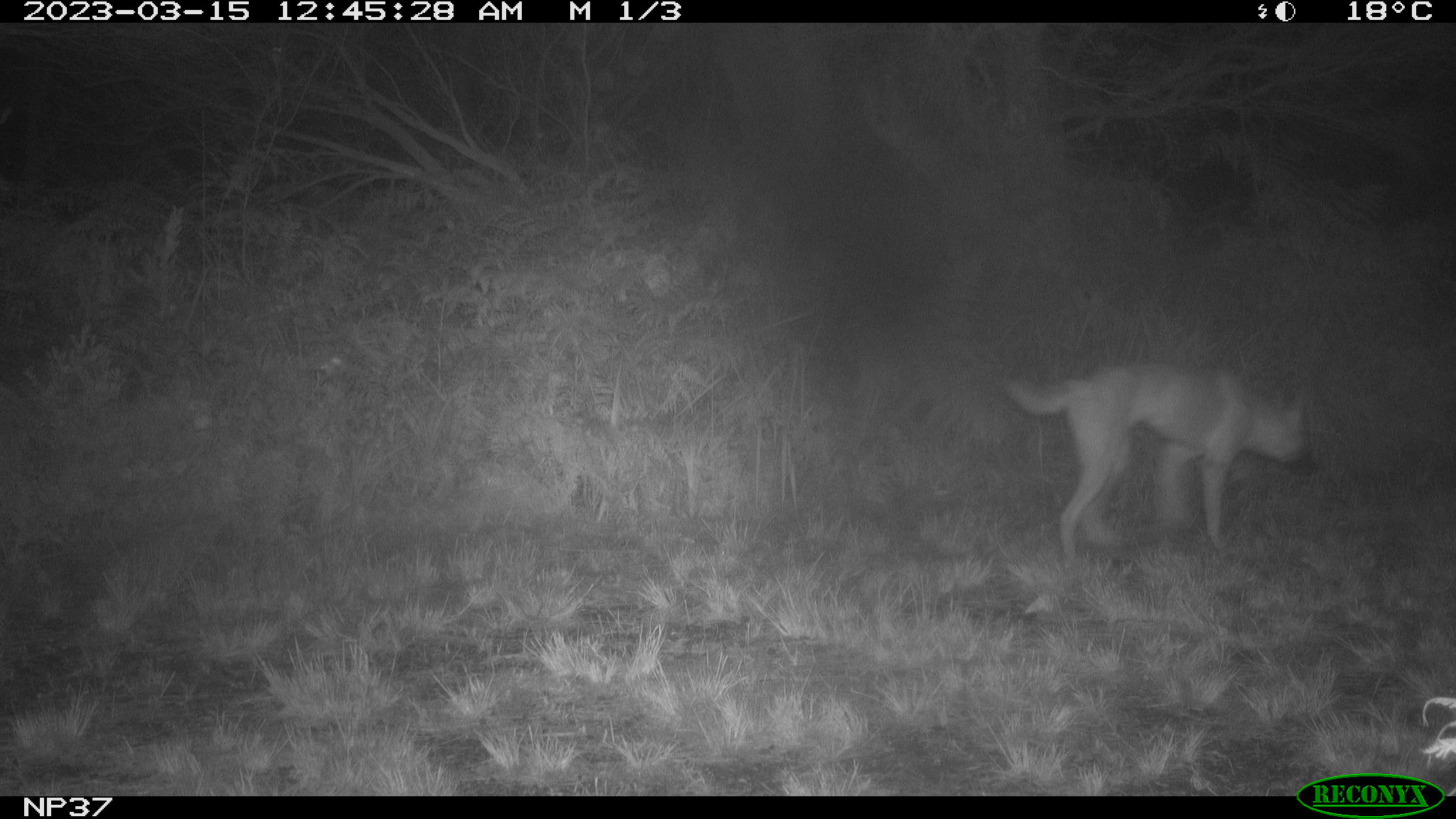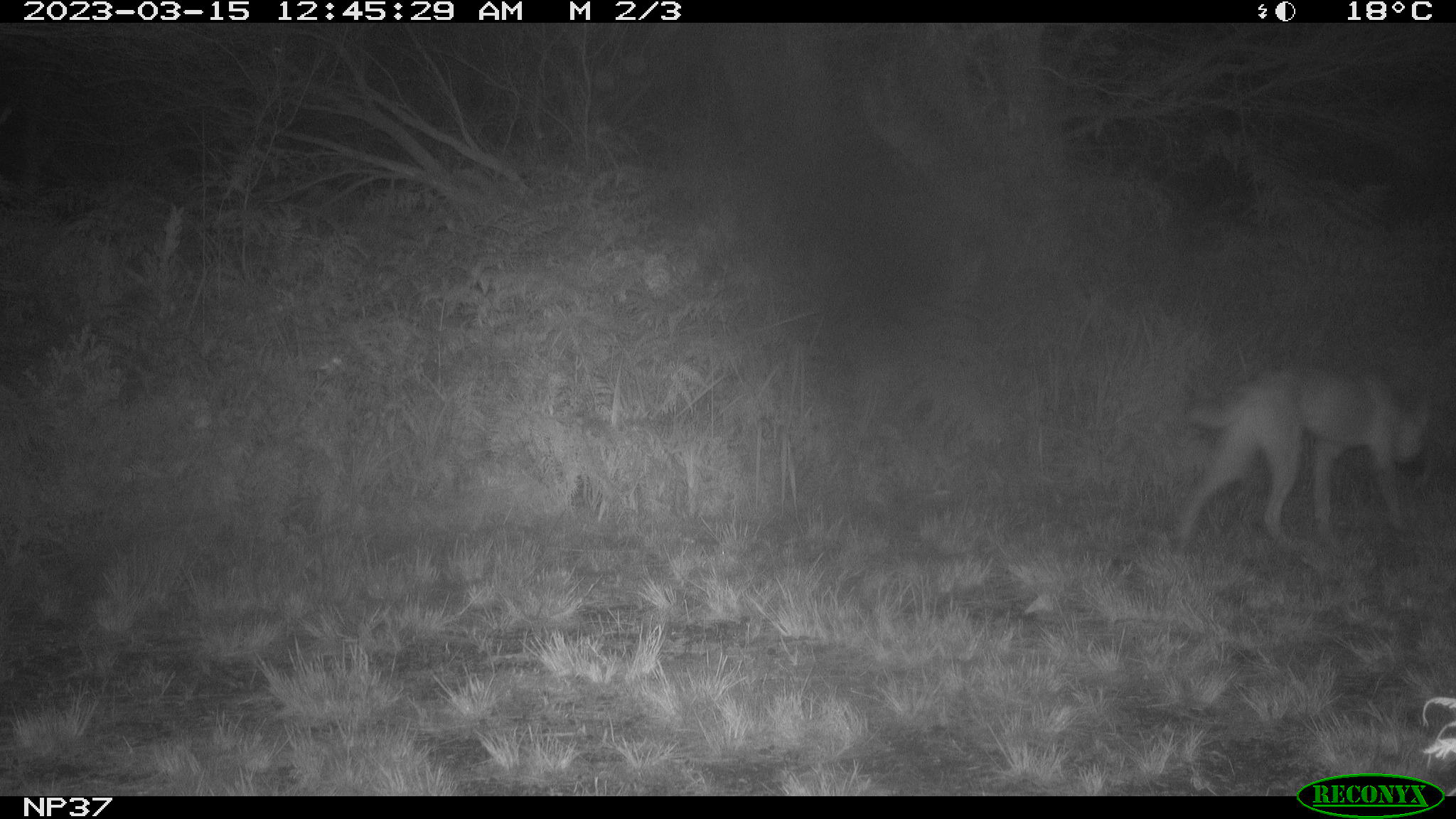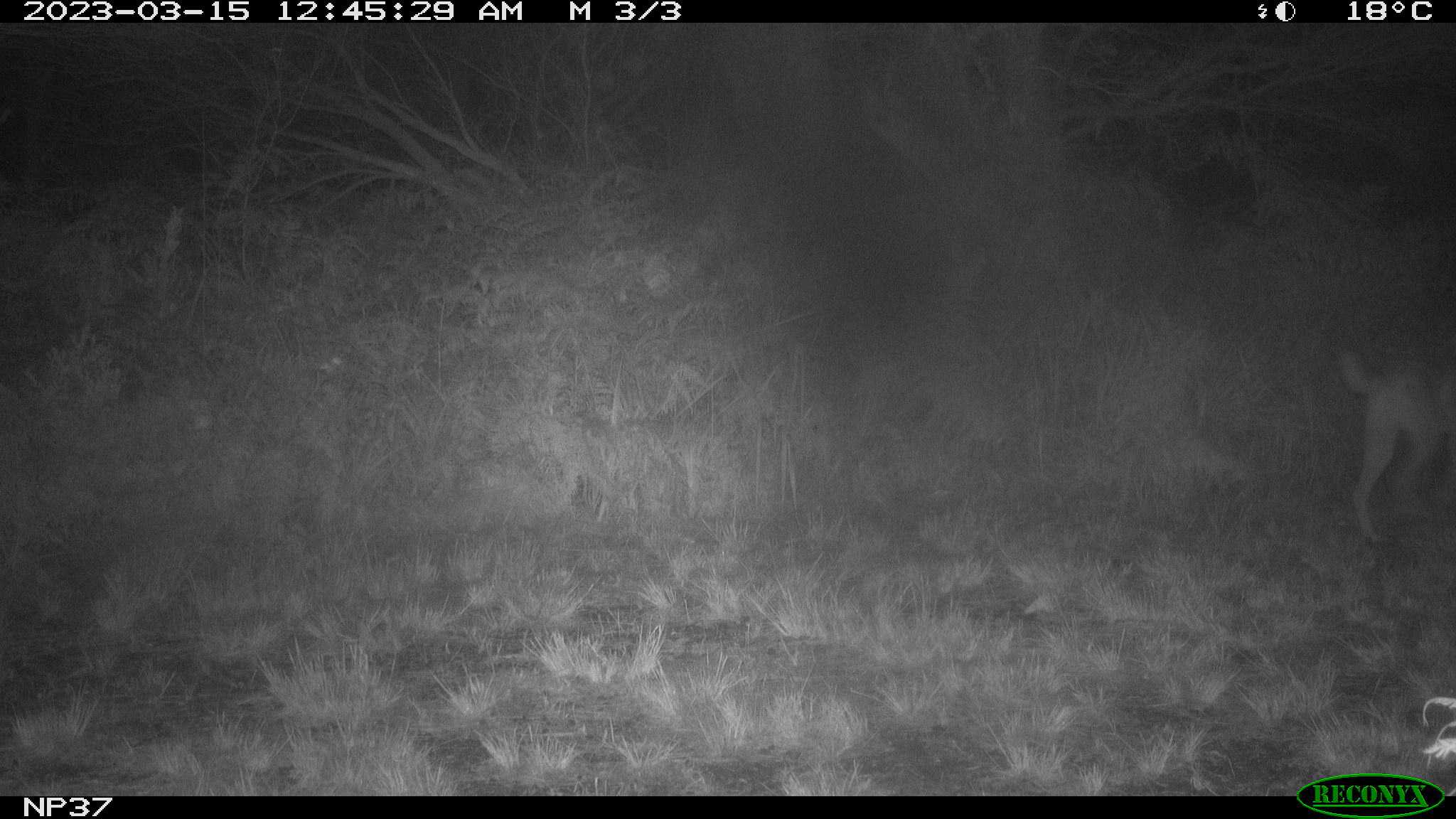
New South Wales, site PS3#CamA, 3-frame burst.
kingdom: Animalia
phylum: Chordata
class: Mammalia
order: Carnivora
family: Canidae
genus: Canis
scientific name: Canis familiaris dingo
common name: dingo